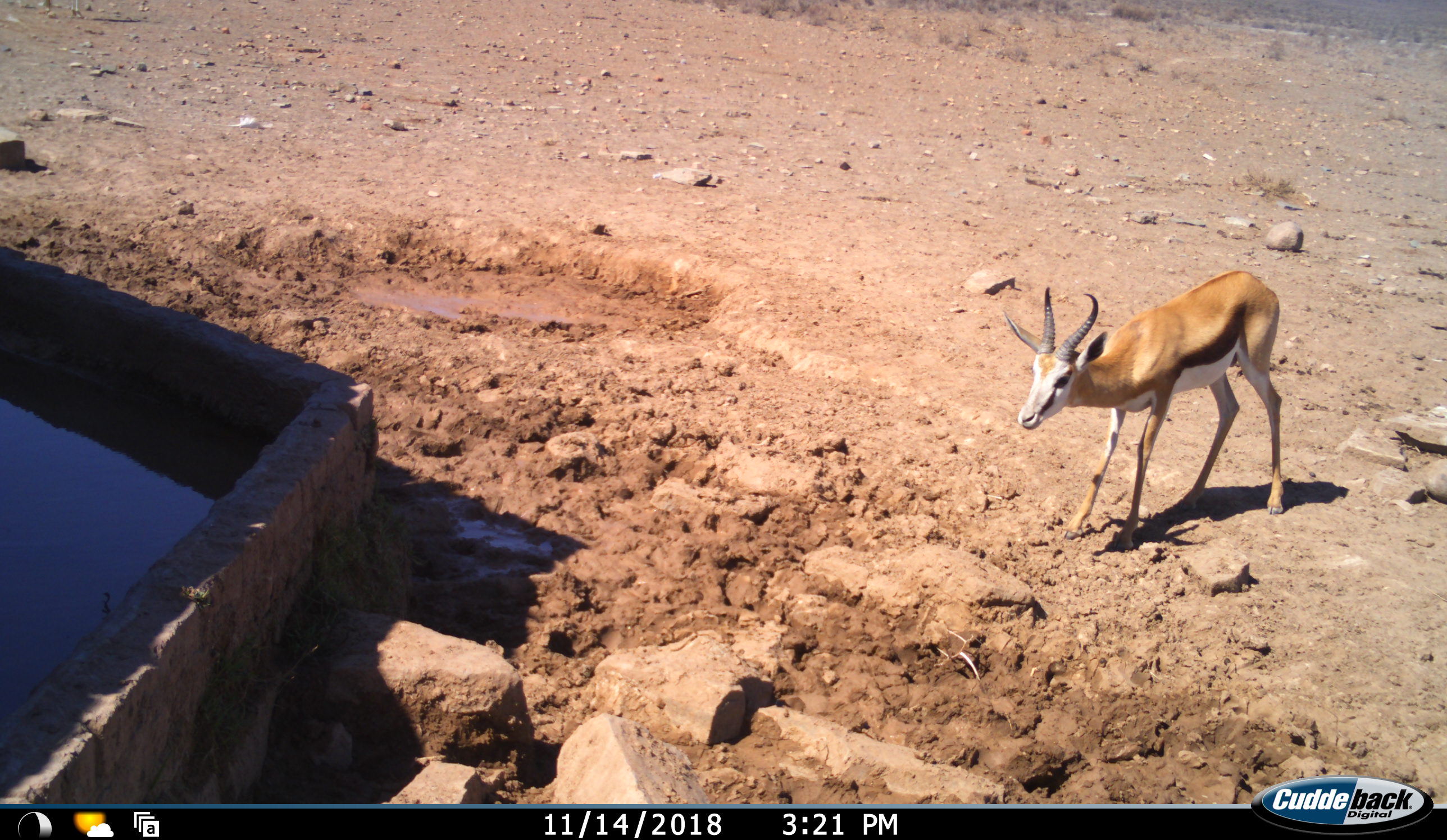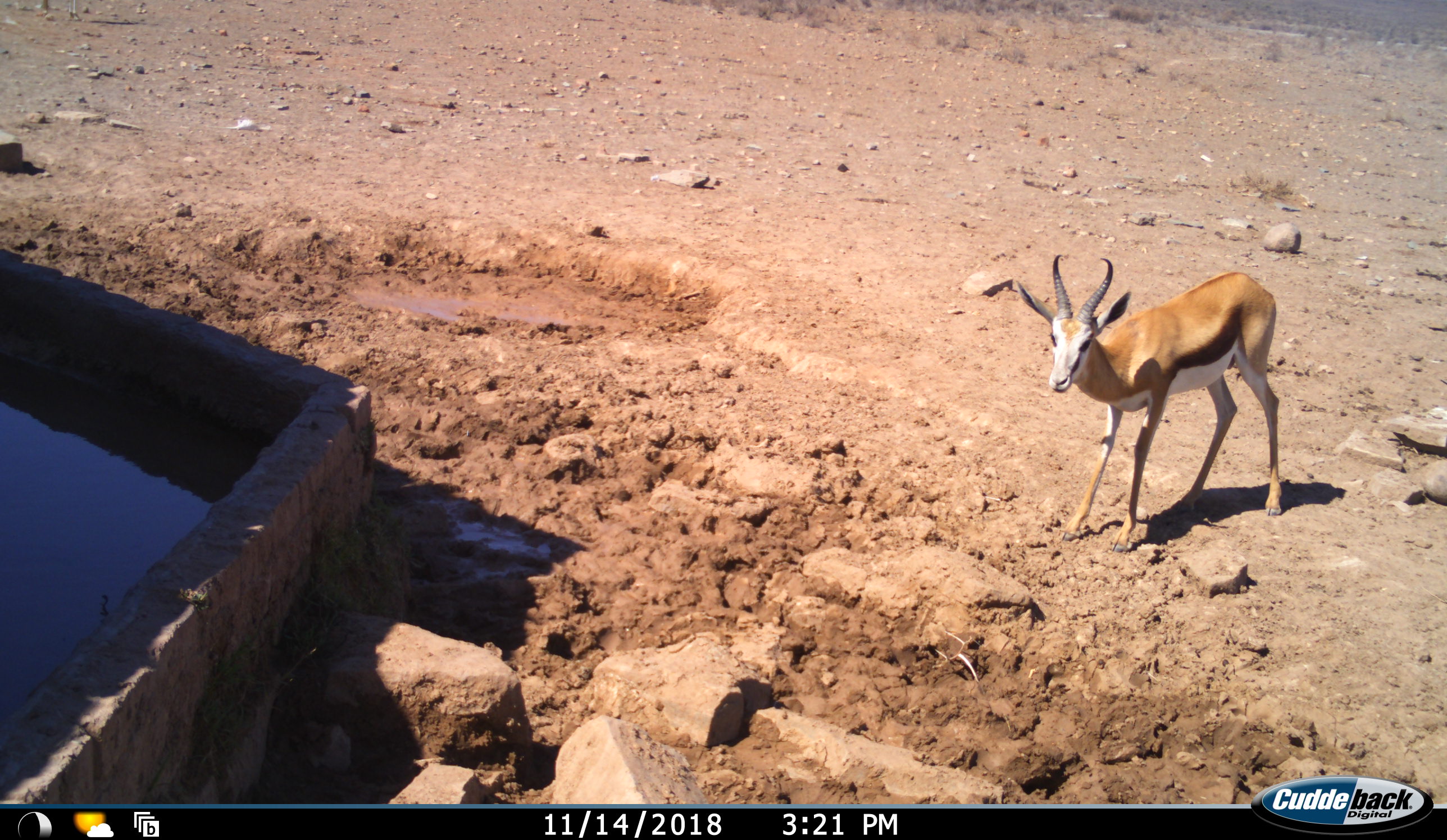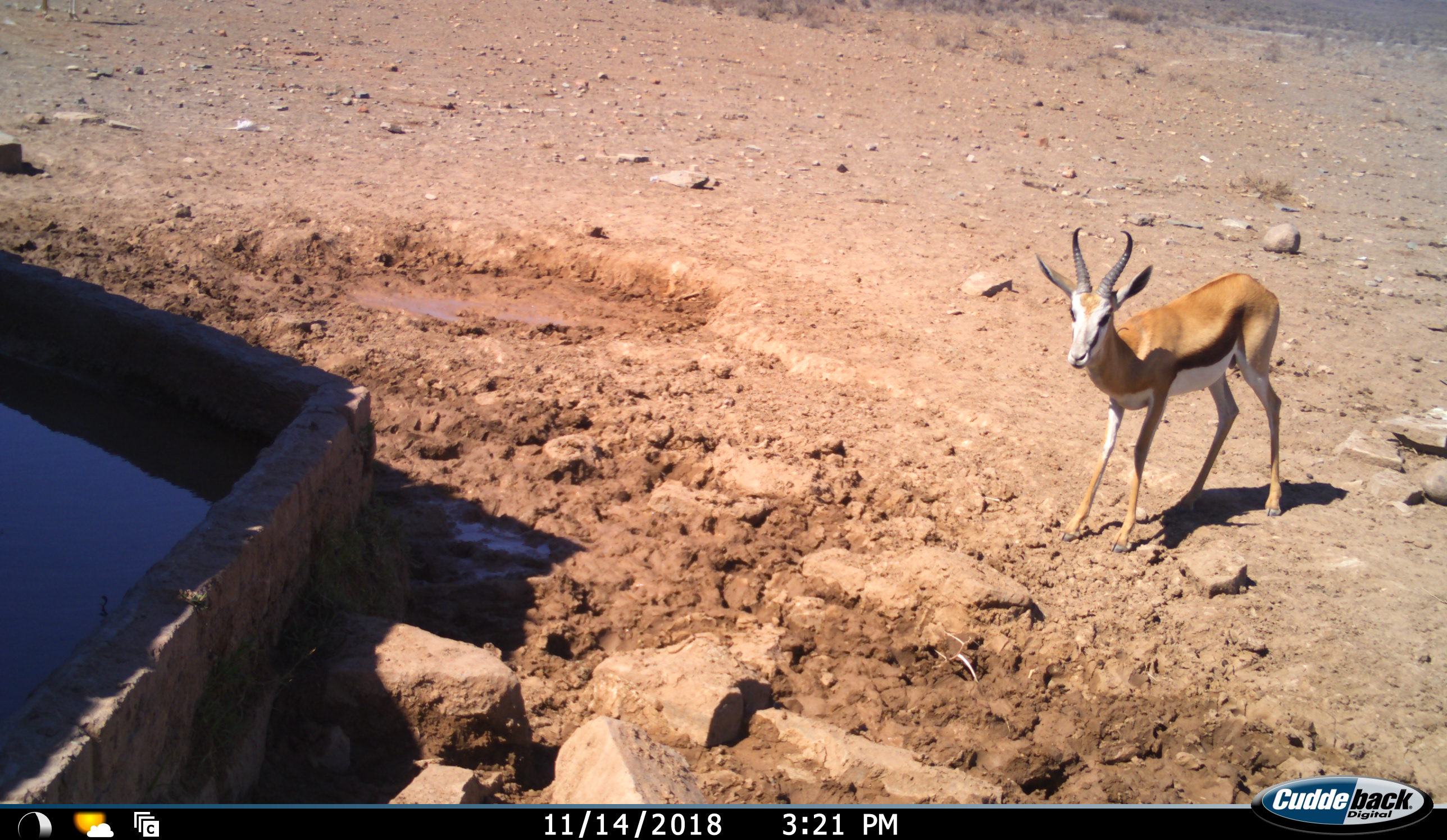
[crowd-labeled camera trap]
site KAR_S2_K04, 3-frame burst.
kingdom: Animalia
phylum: Chordata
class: Mammalia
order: Artiodactyla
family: Bovidae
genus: Antidorcas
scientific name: Antidorcas marsupialis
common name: springbok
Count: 1.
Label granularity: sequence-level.